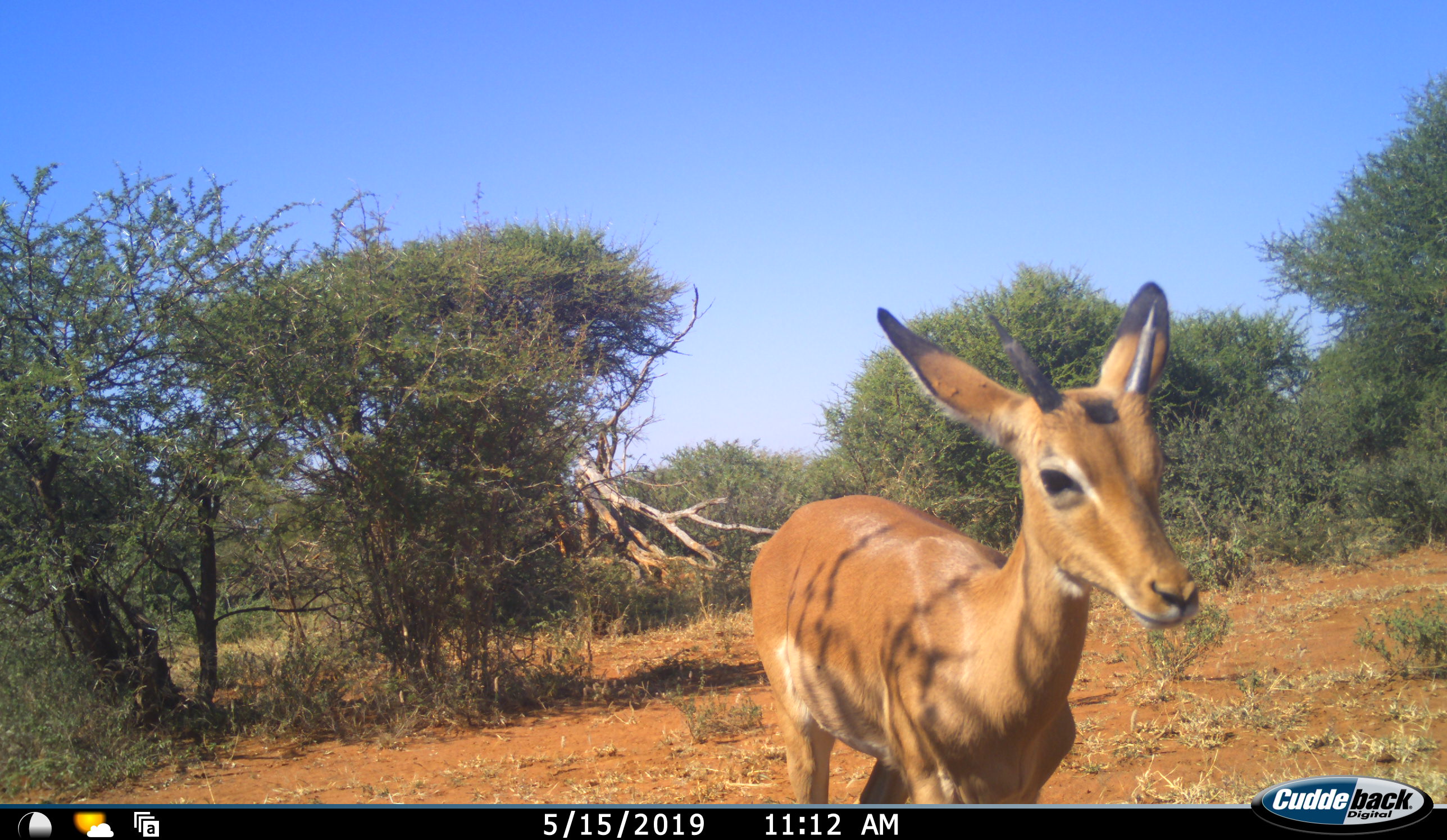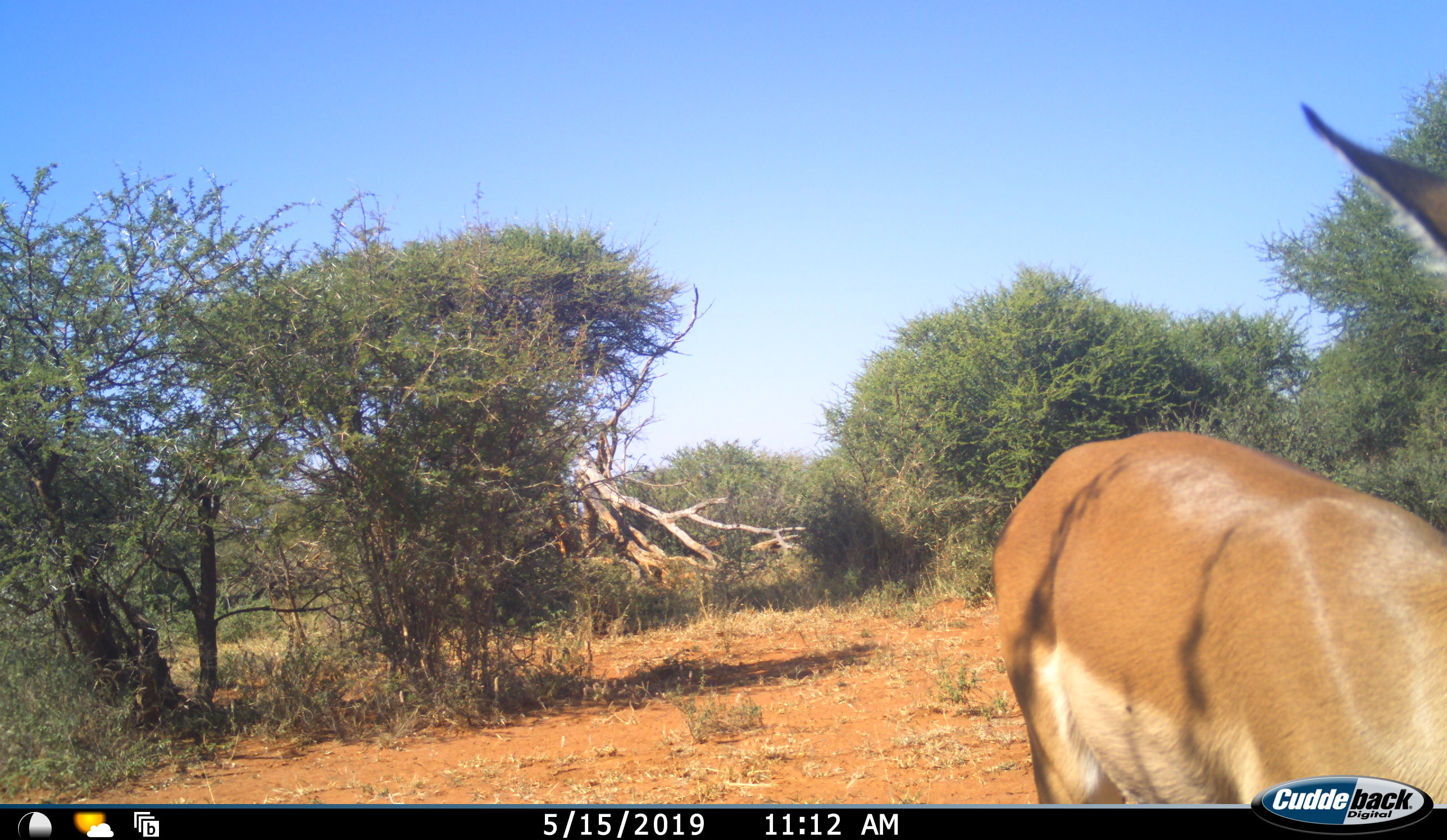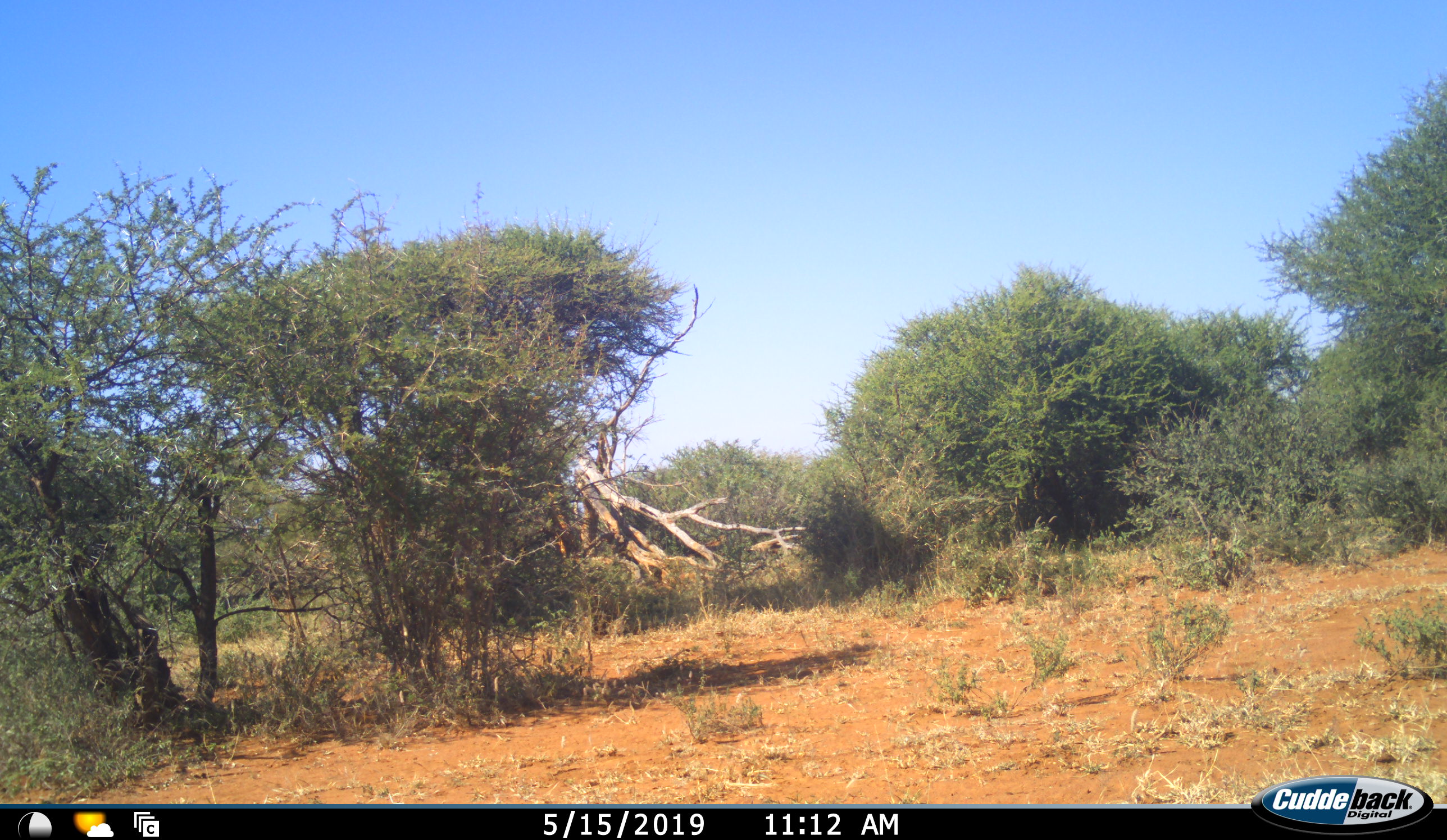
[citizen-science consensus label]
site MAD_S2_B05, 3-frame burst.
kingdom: Animalia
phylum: Chordata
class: Mammalia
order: Artiodactyla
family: Bovidae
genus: Aepyceros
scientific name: Aepyceros melampus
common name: impala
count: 1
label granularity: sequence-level